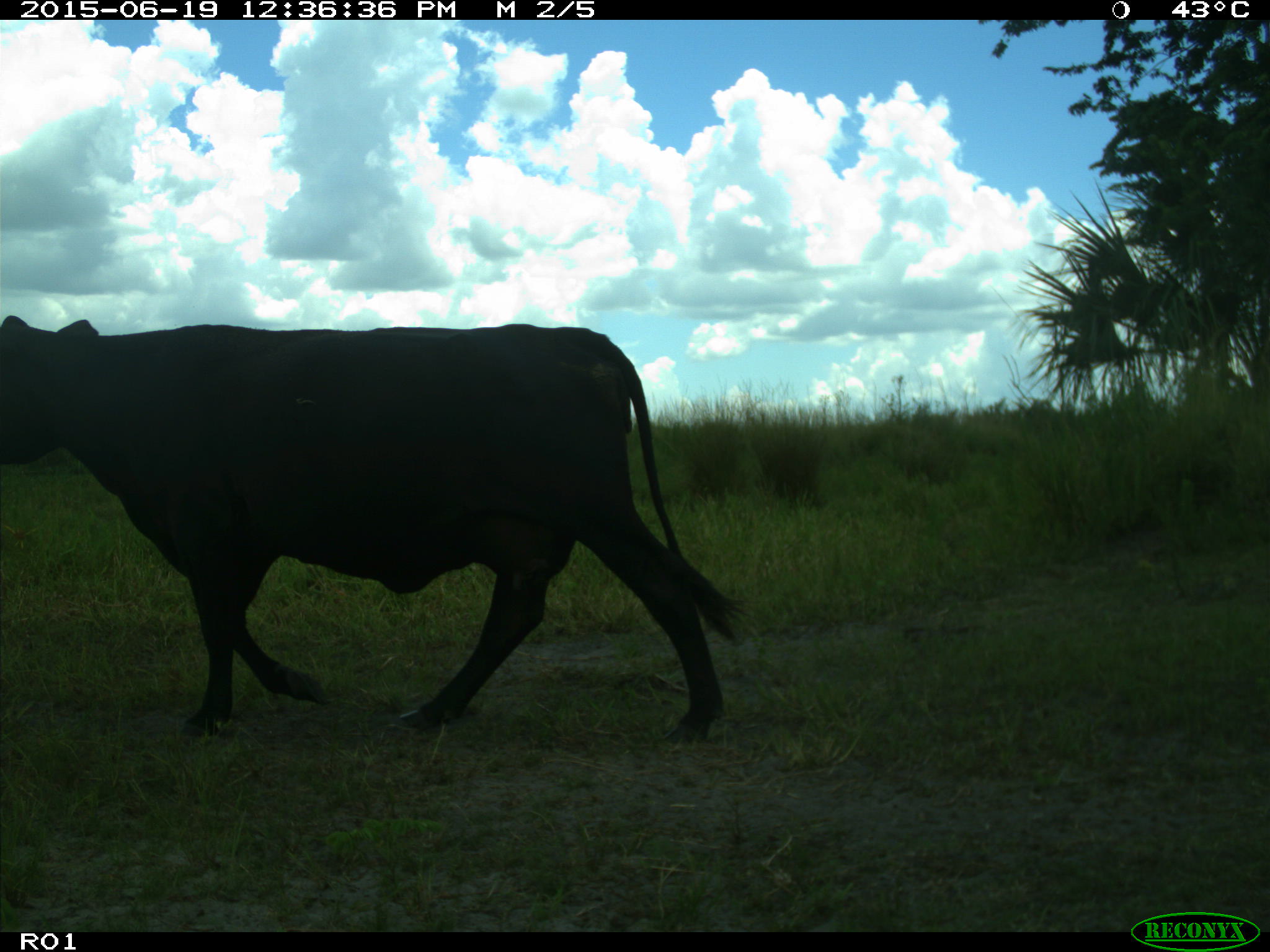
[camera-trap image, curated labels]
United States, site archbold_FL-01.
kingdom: Animalia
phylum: Chordata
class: Mammalia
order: Artiodactyla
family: Bovidae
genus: Bos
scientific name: Bos taurus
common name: domestic cow